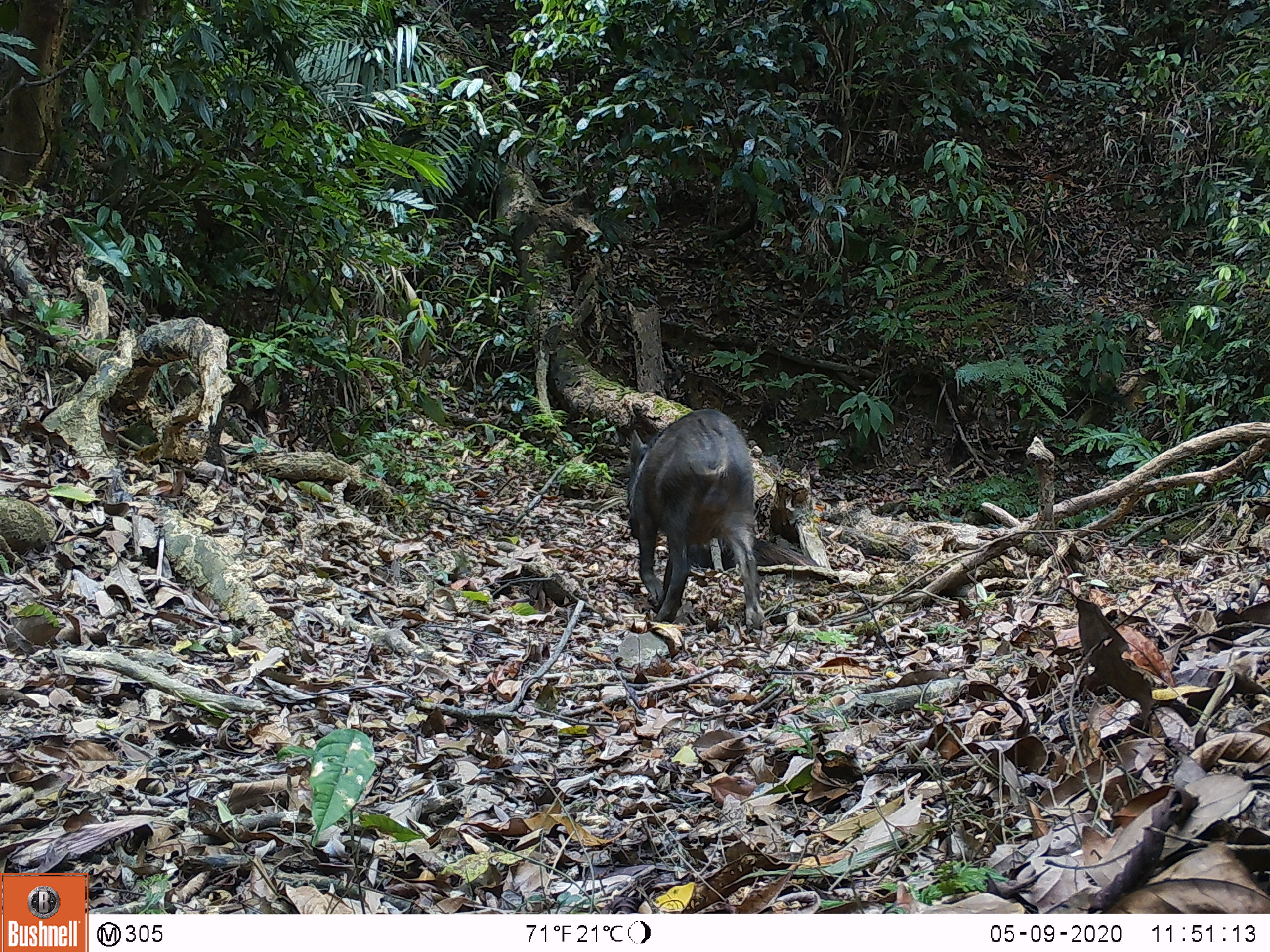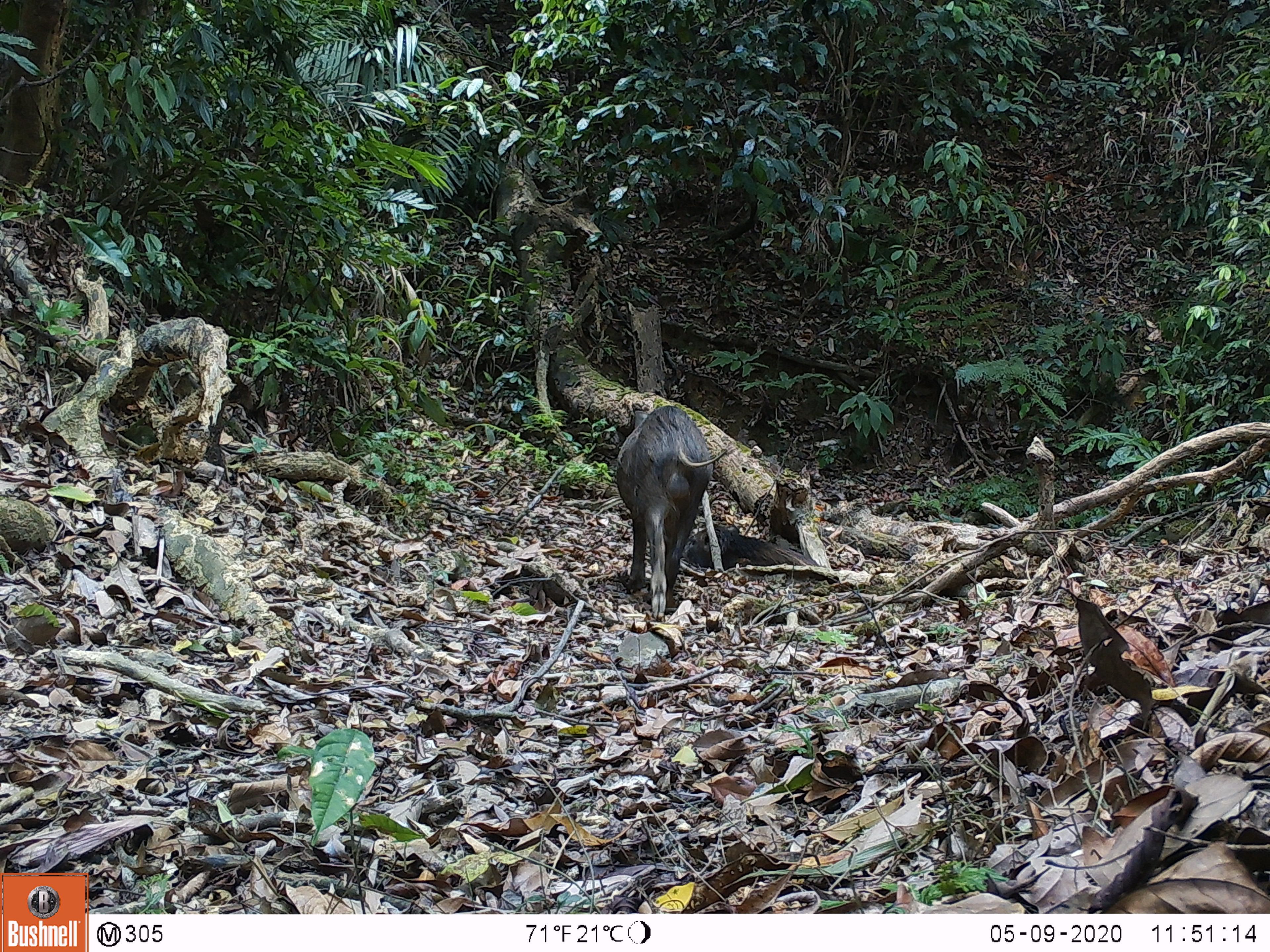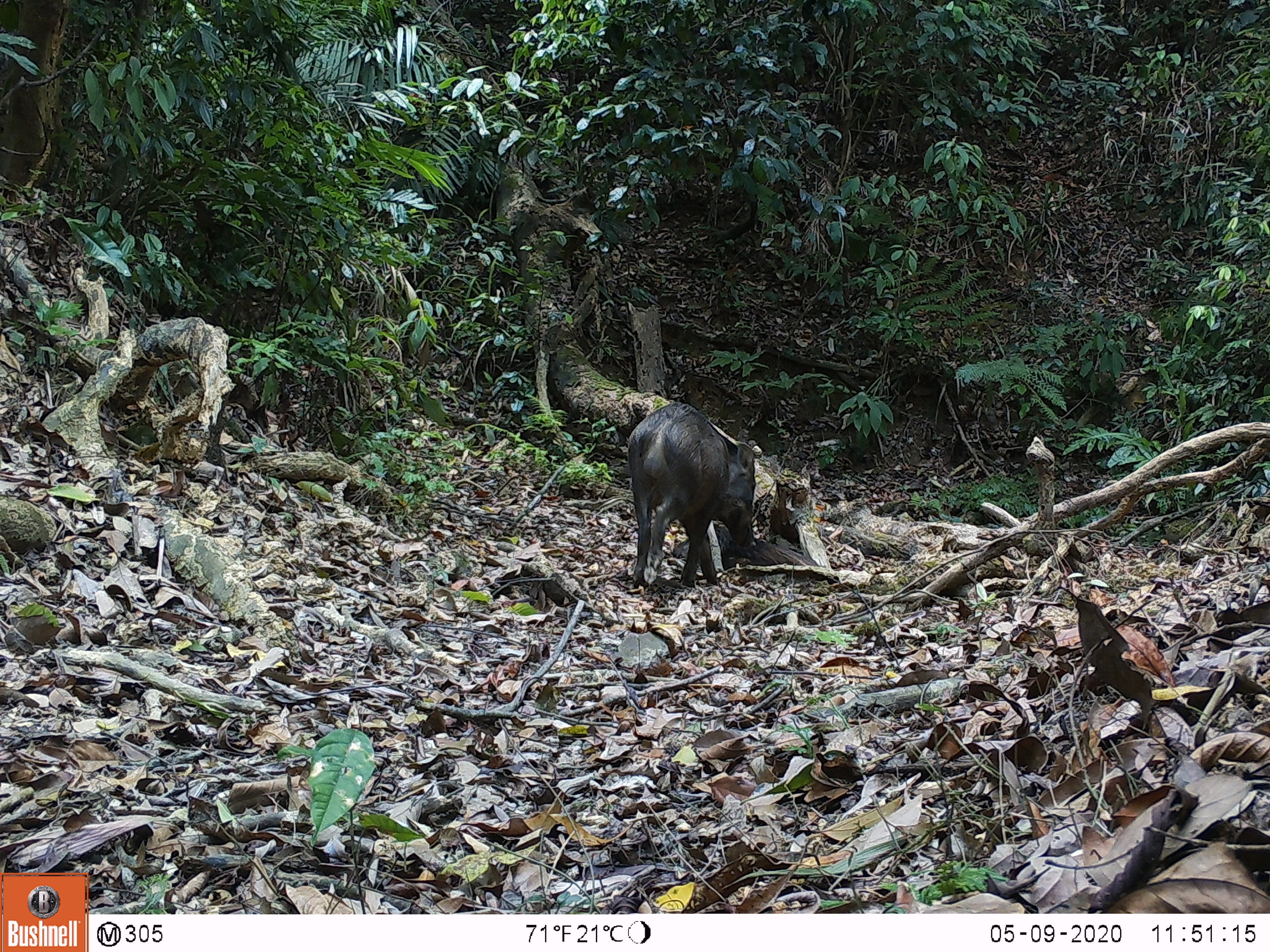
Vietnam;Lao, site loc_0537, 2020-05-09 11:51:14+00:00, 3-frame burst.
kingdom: Animalia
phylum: Chordata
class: Mammalia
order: Artiodactyla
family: Suidae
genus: Sus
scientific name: Sus scrofa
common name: eurasian wild pig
Eurasian wild pig (Sus scrofa). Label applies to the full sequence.